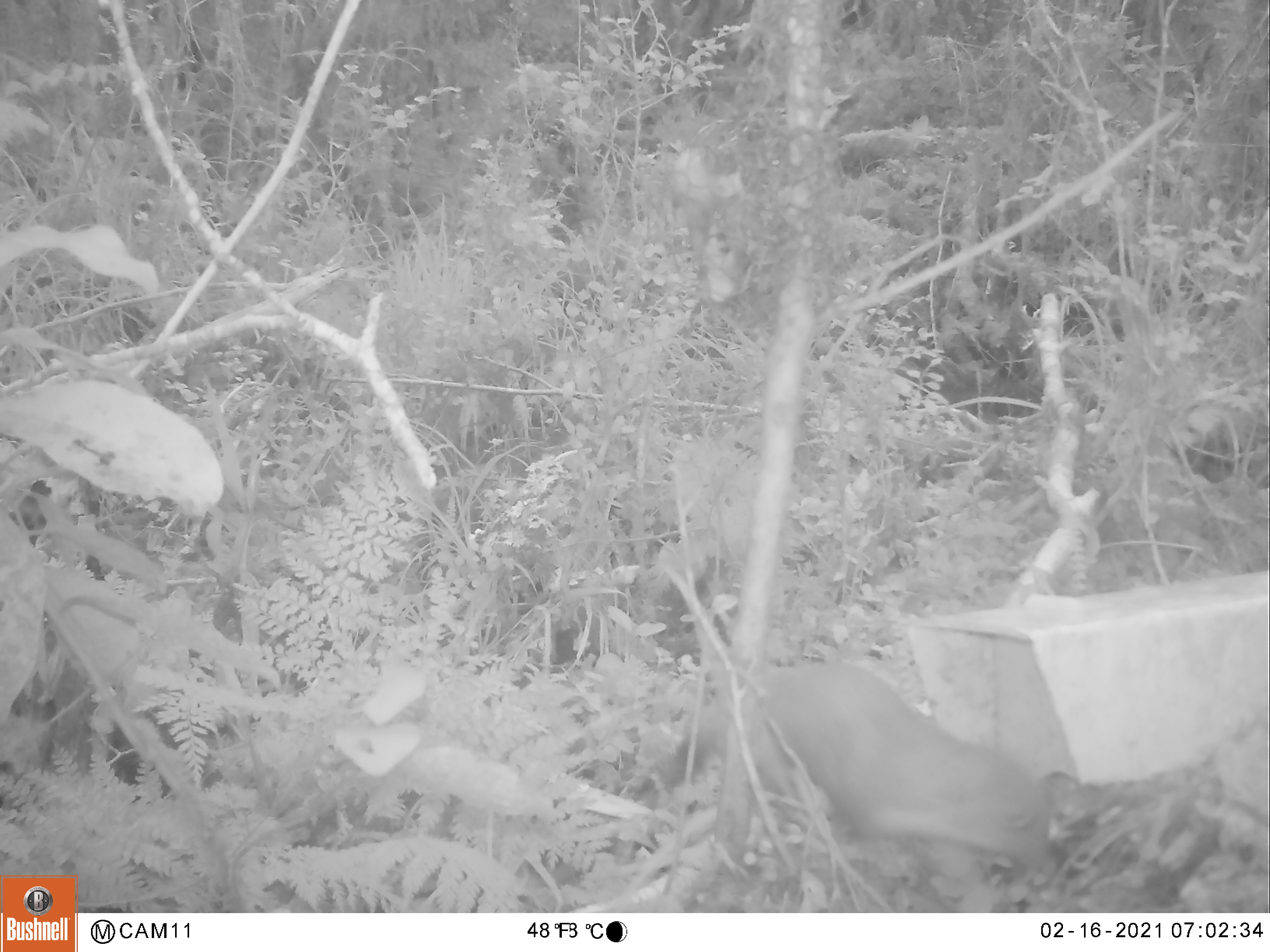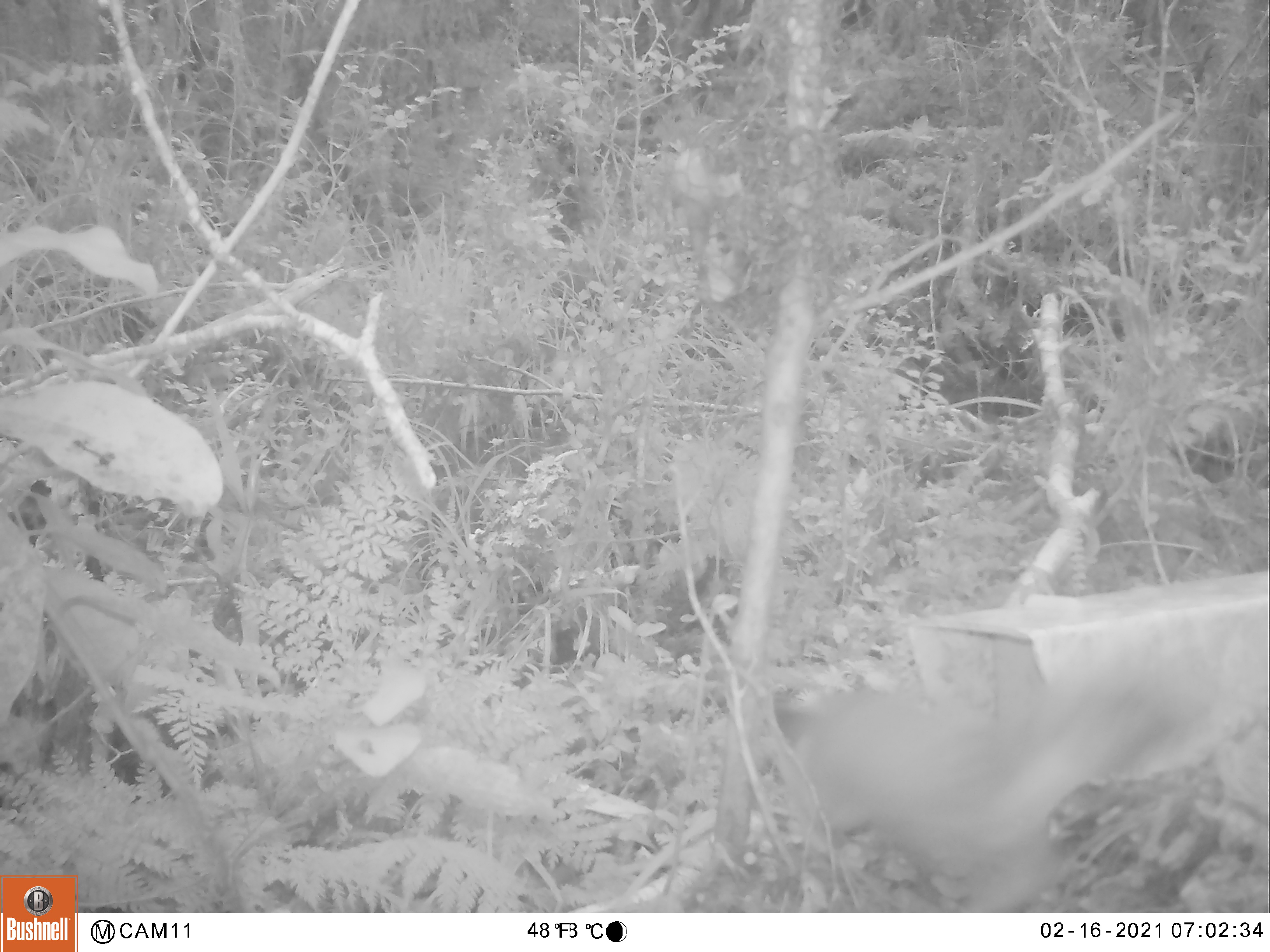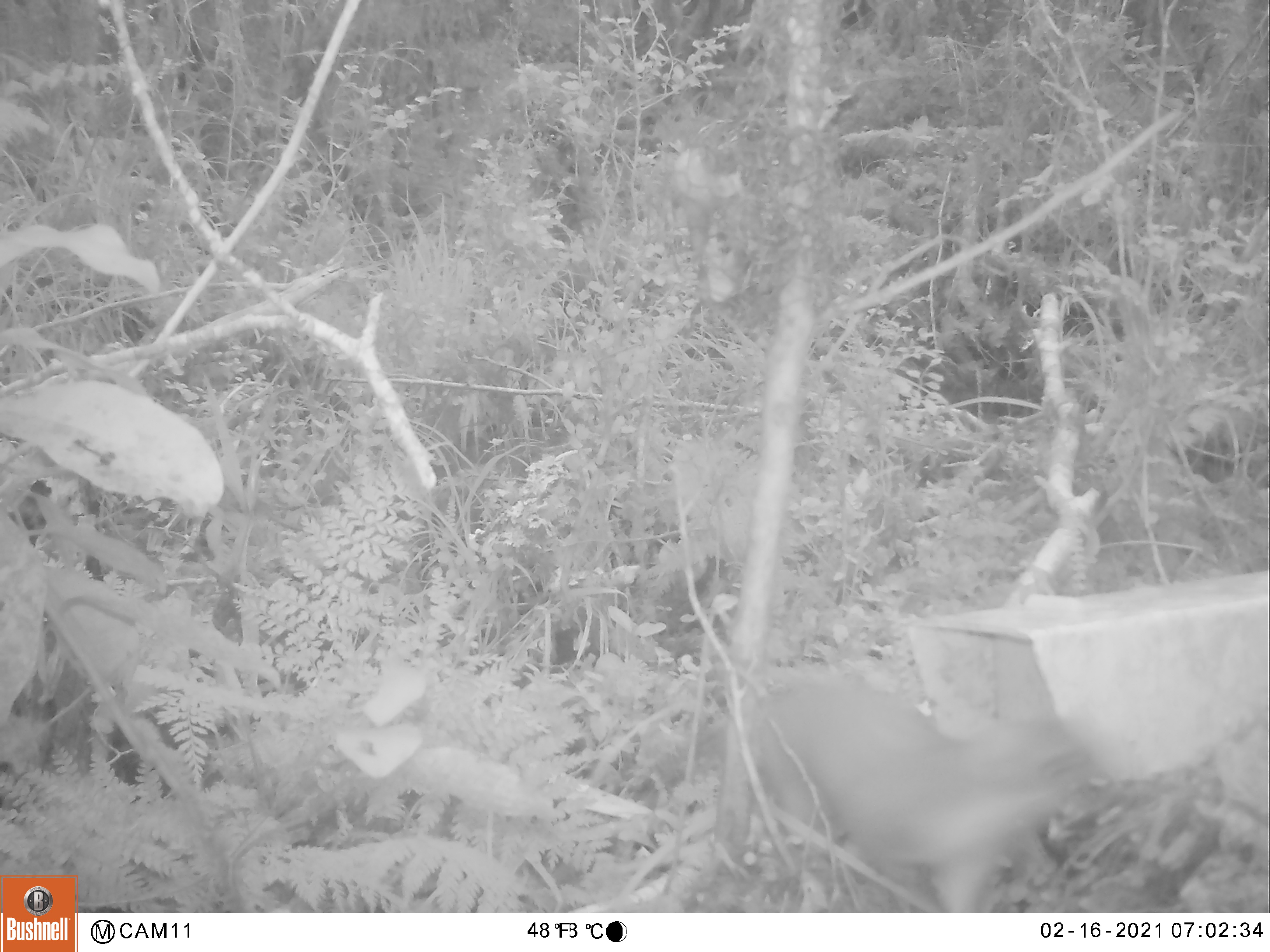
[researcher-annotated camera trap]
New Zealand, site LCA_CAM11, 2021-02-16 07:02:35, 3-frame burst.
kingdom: Animalia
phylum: Chordata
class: Mammalia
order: Carnivora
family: Mustelidae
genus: Mustela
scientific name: Mustela erminea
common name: stoat